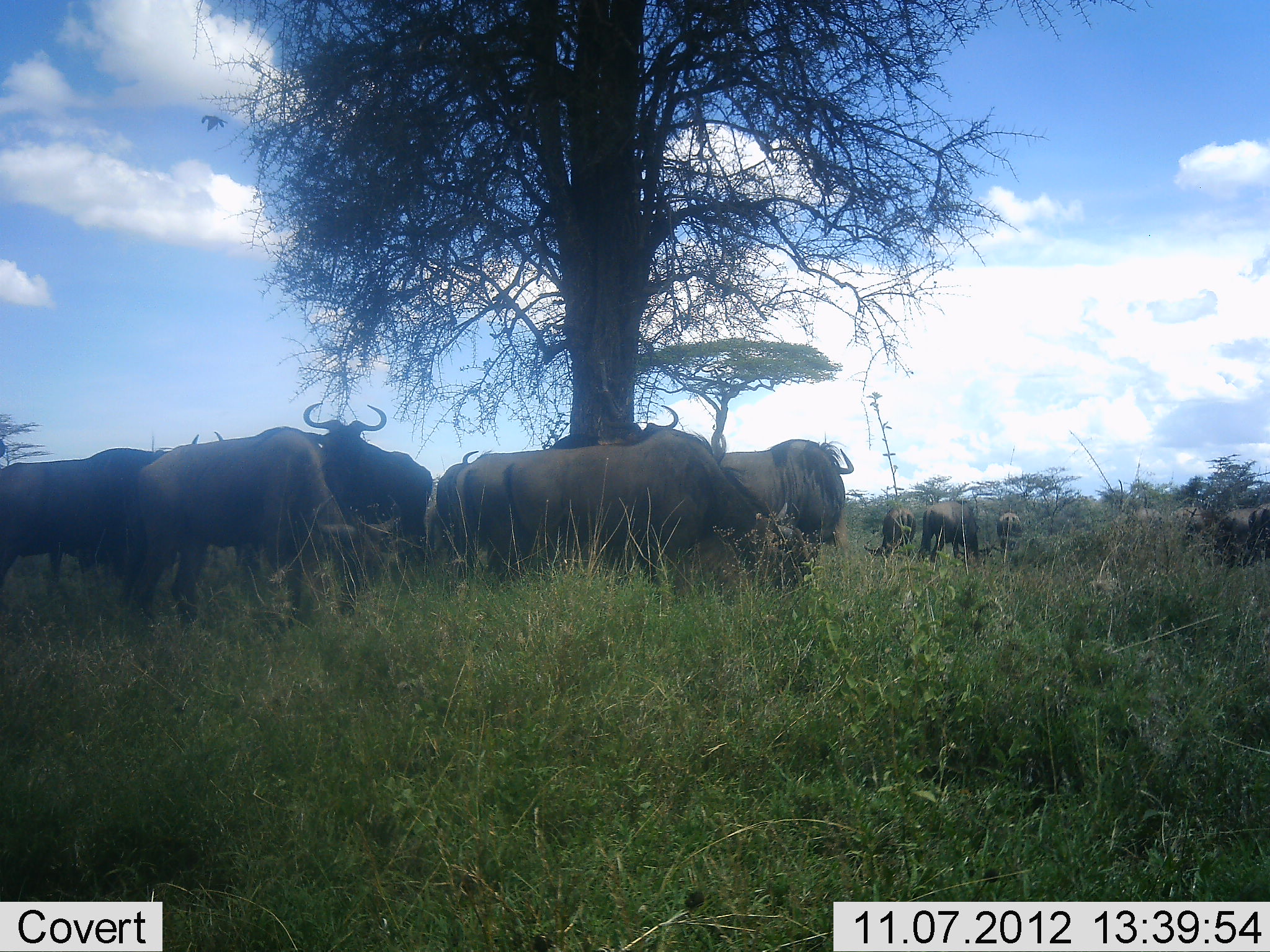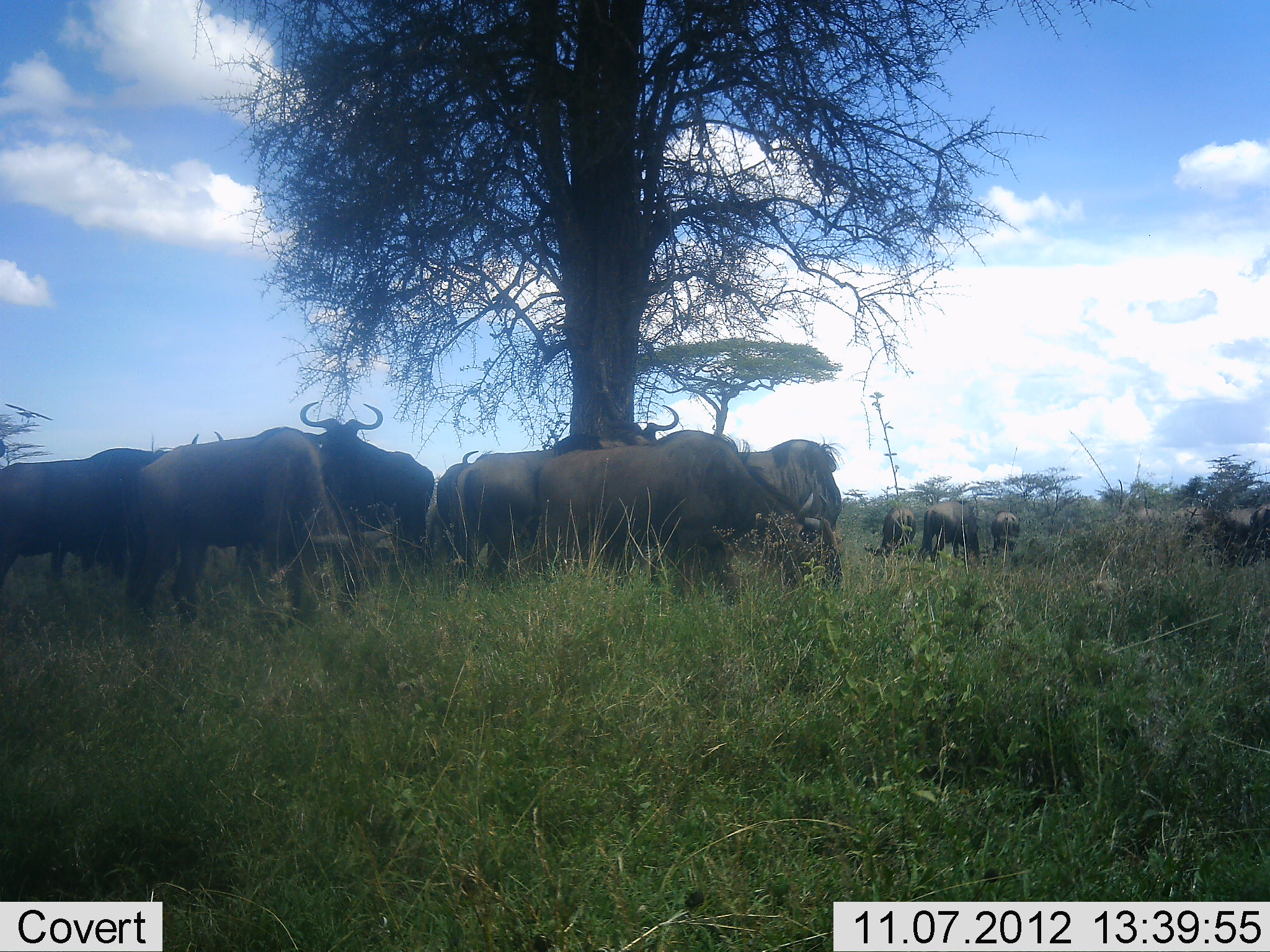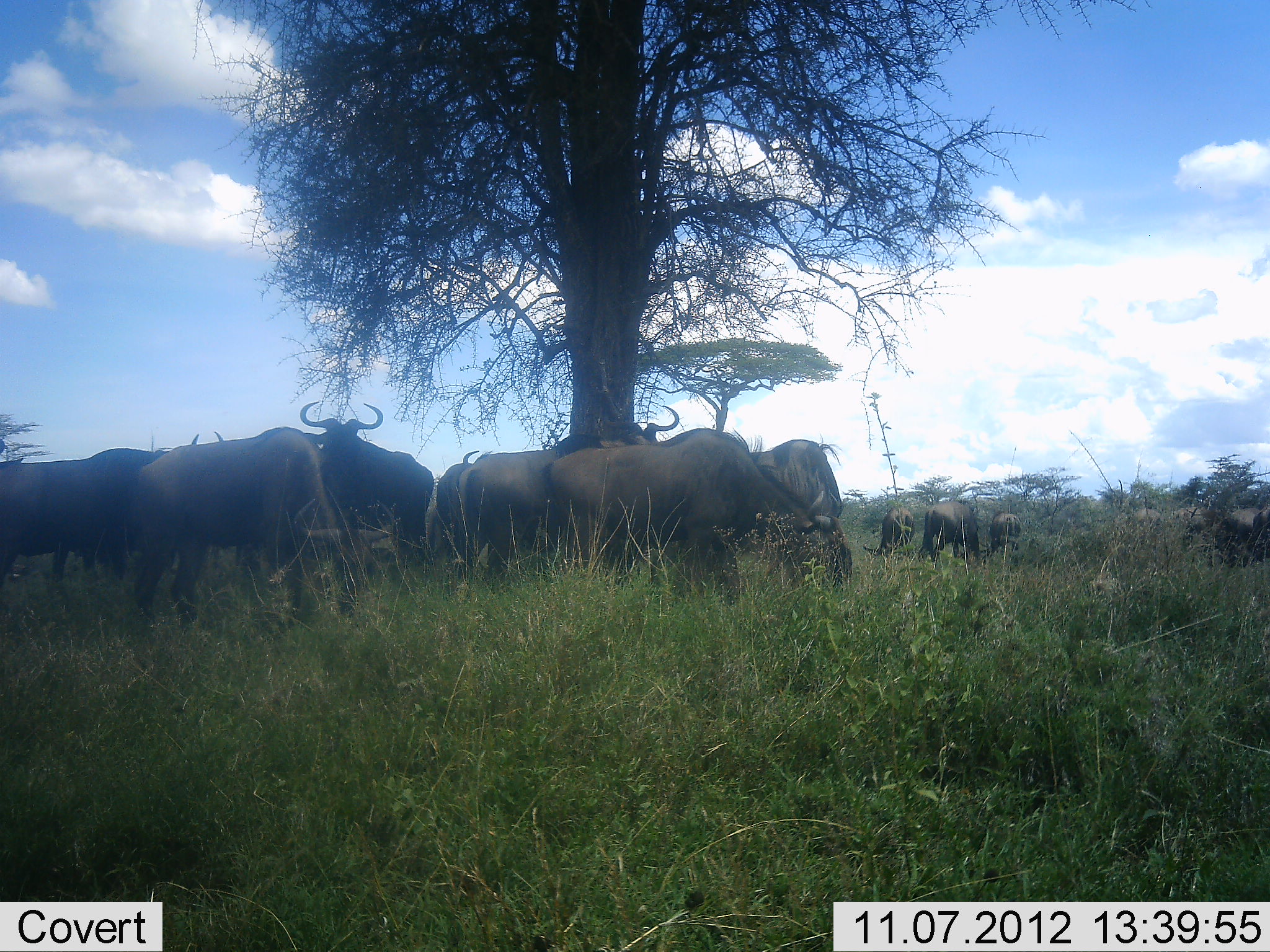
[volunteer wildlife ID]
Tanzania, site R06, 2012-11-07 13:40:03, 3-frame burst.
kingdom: Animalia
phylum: Chordata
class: Mammalia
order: Artiodactyla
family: Bovidae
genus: Connochaetes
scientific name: Connochaetes taurinus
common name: blue wildebeest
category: wildebeest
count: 11-50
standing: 91%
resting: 18%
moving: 27%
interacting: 0%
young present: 0%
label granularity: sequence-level